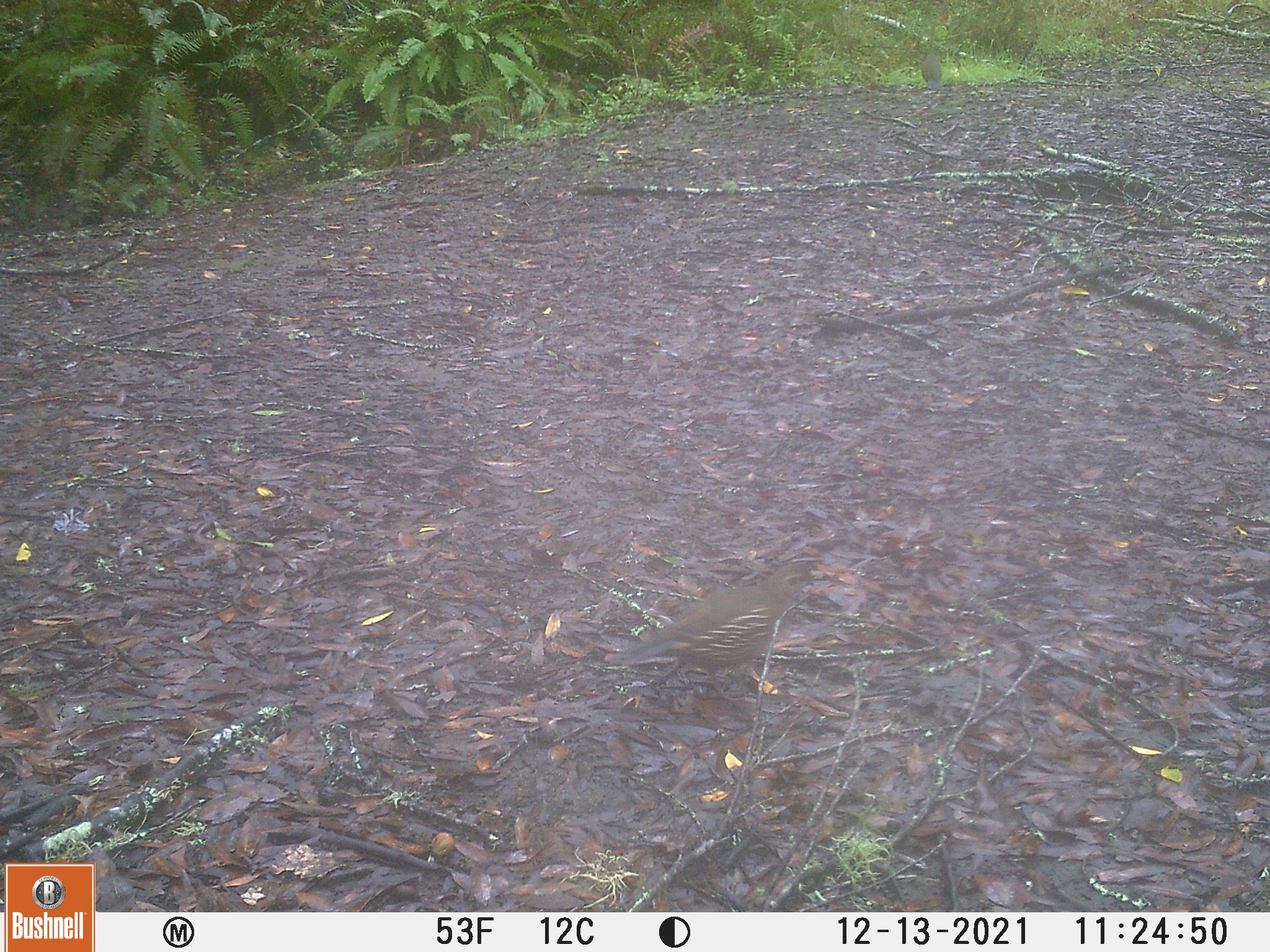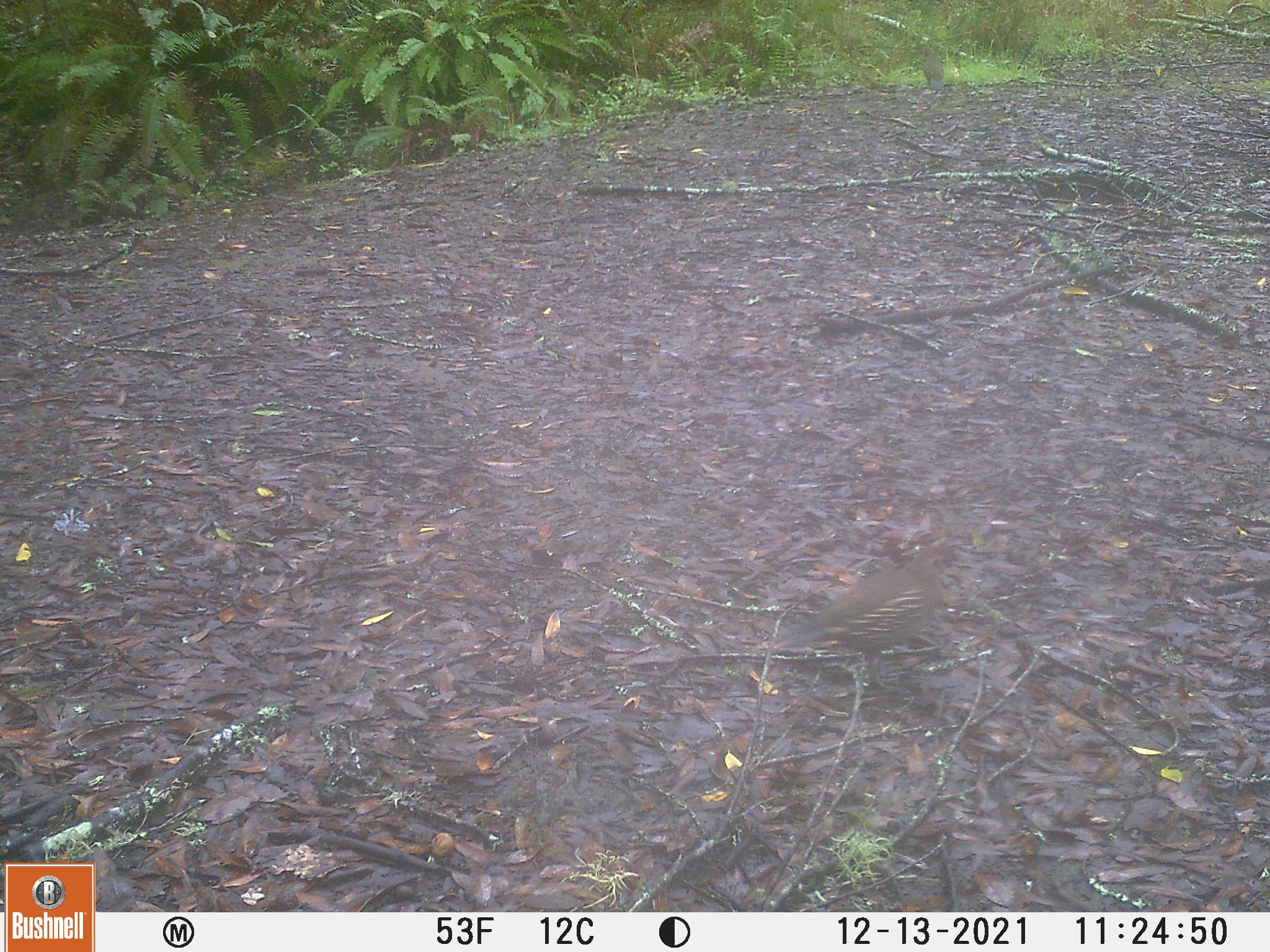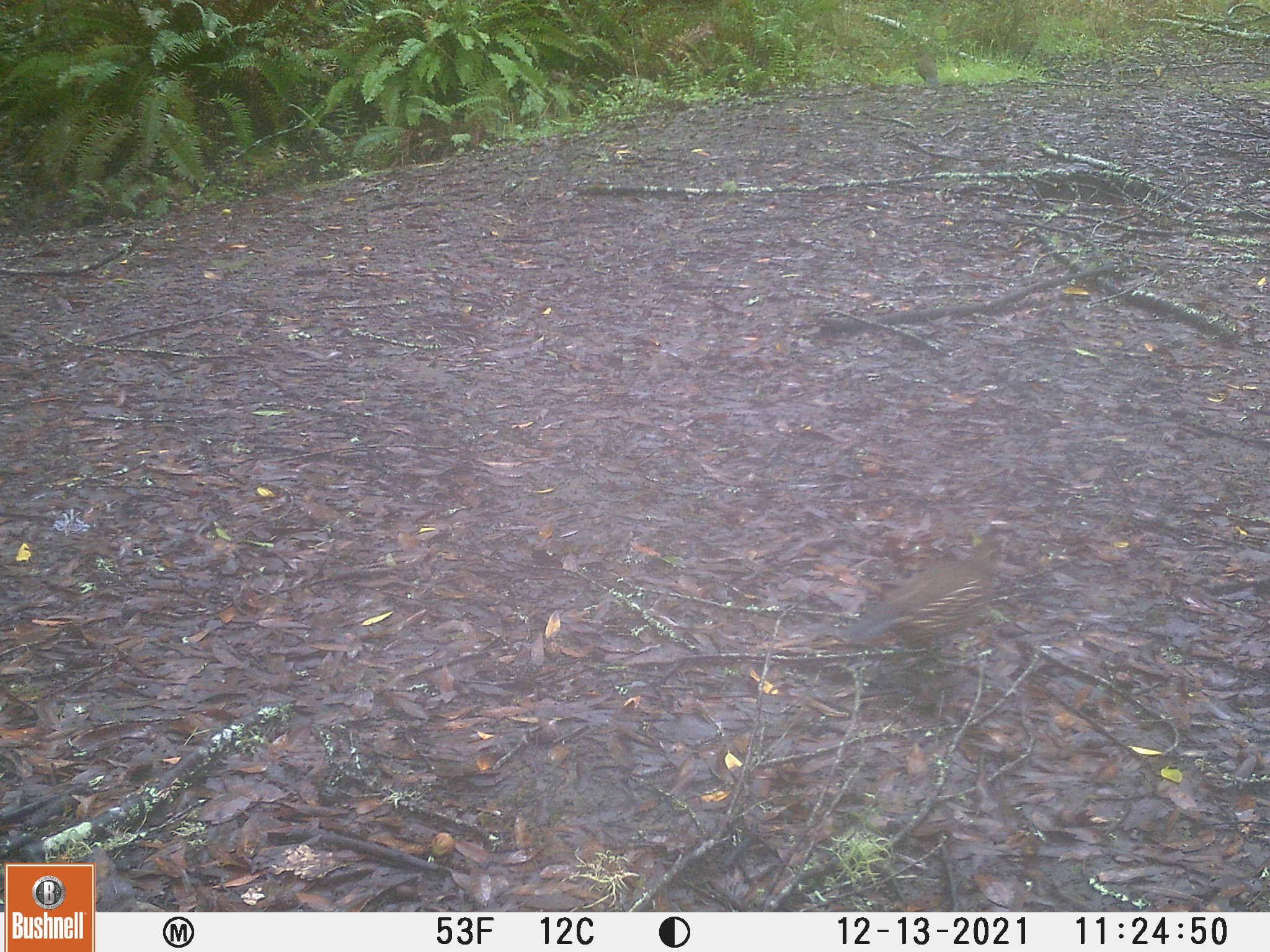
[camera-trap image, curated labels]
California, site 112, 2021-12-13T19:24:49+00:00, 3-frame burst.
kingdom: Animalia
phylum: Chordata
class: Aves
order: Galliformes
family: Odontophoridae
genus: Callipepla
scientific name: Callipepla californica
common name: california quail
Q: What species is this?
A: California quail (Callipepla californica).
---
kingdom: Animalia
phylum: Chordata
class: Aves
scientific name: Aves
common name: bird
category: unknown bird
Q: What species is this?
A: Unknown bird (bird) (Aves).